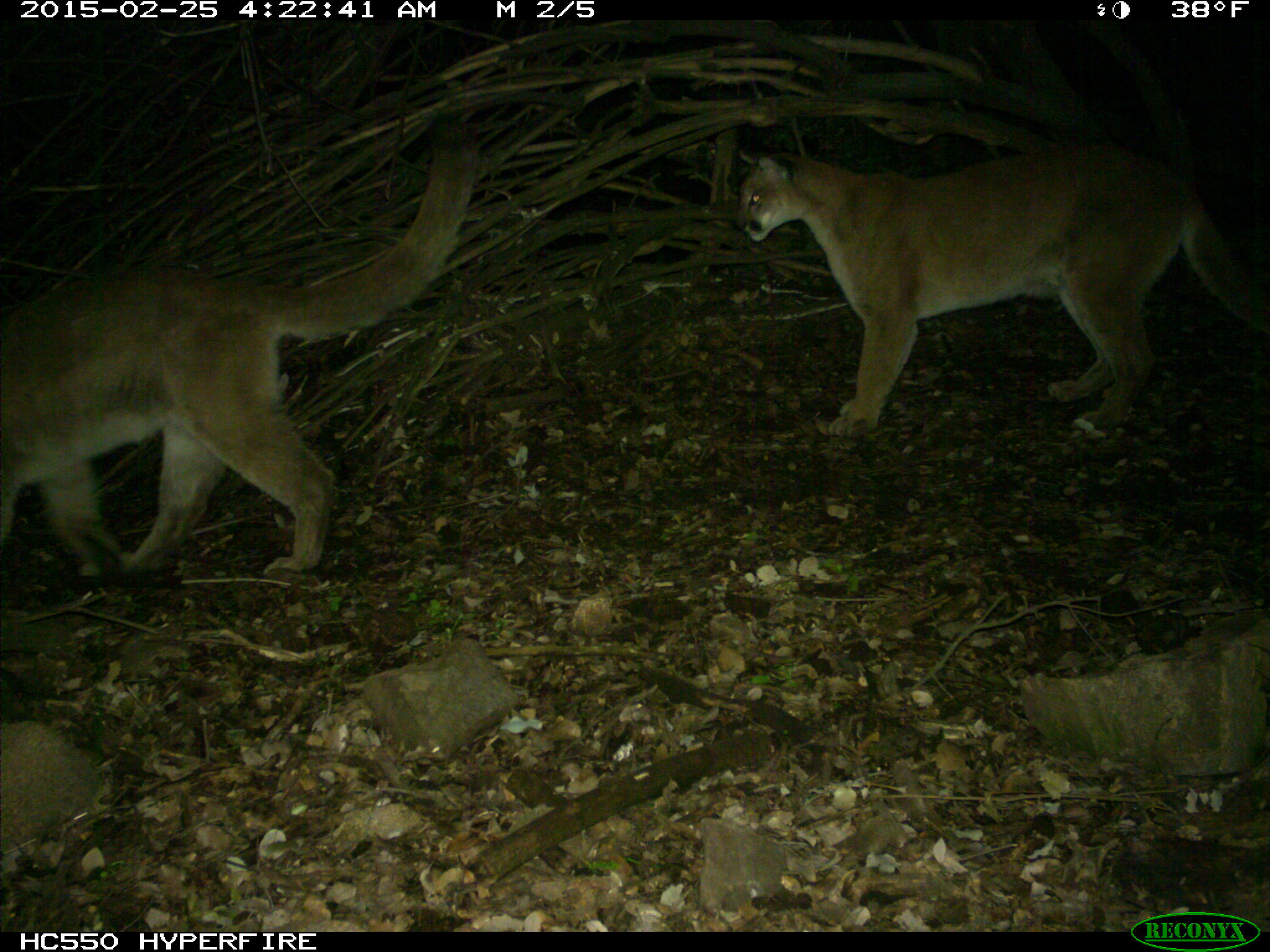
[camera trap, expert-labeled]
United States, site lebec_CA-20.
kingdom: Animalia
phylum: Chordata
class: Mammalia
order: Carnivora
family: Felidae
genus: Puma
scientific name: Puma concolor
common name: mountain lion